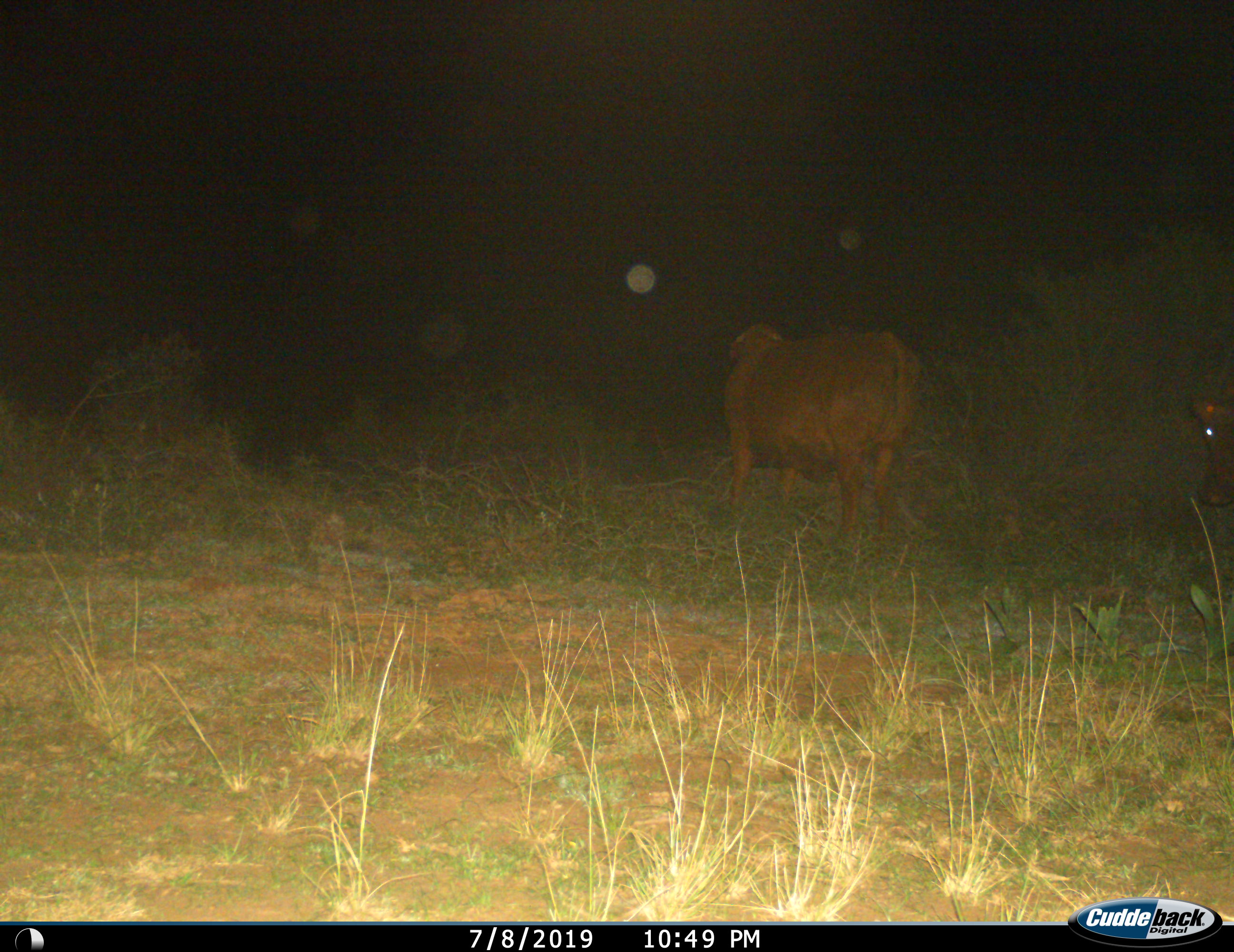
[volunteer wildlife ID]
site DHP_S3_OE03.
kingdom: Animalia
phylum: Chordata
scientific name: Vertebrata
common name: domestic animal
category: domesticanimal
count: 2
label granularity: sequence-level